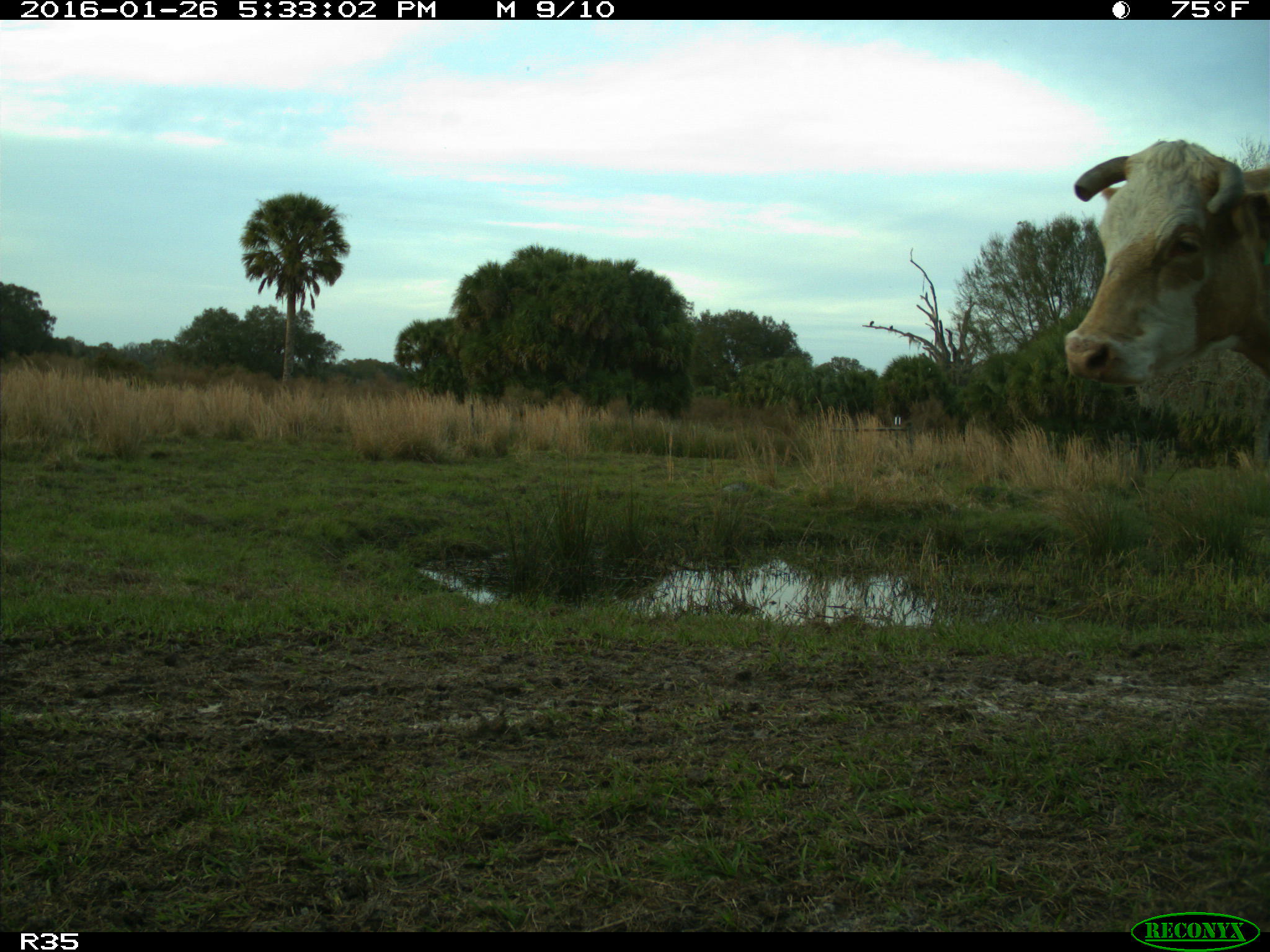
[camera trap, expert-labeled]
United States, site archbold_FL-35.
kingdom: Animalia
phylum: Chordata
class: Mammalia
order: Artiodactyla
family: Bovidae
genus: Bos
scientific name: Bos taurus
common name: domestic cow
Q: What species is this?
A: Bos taurus (domestic cow).